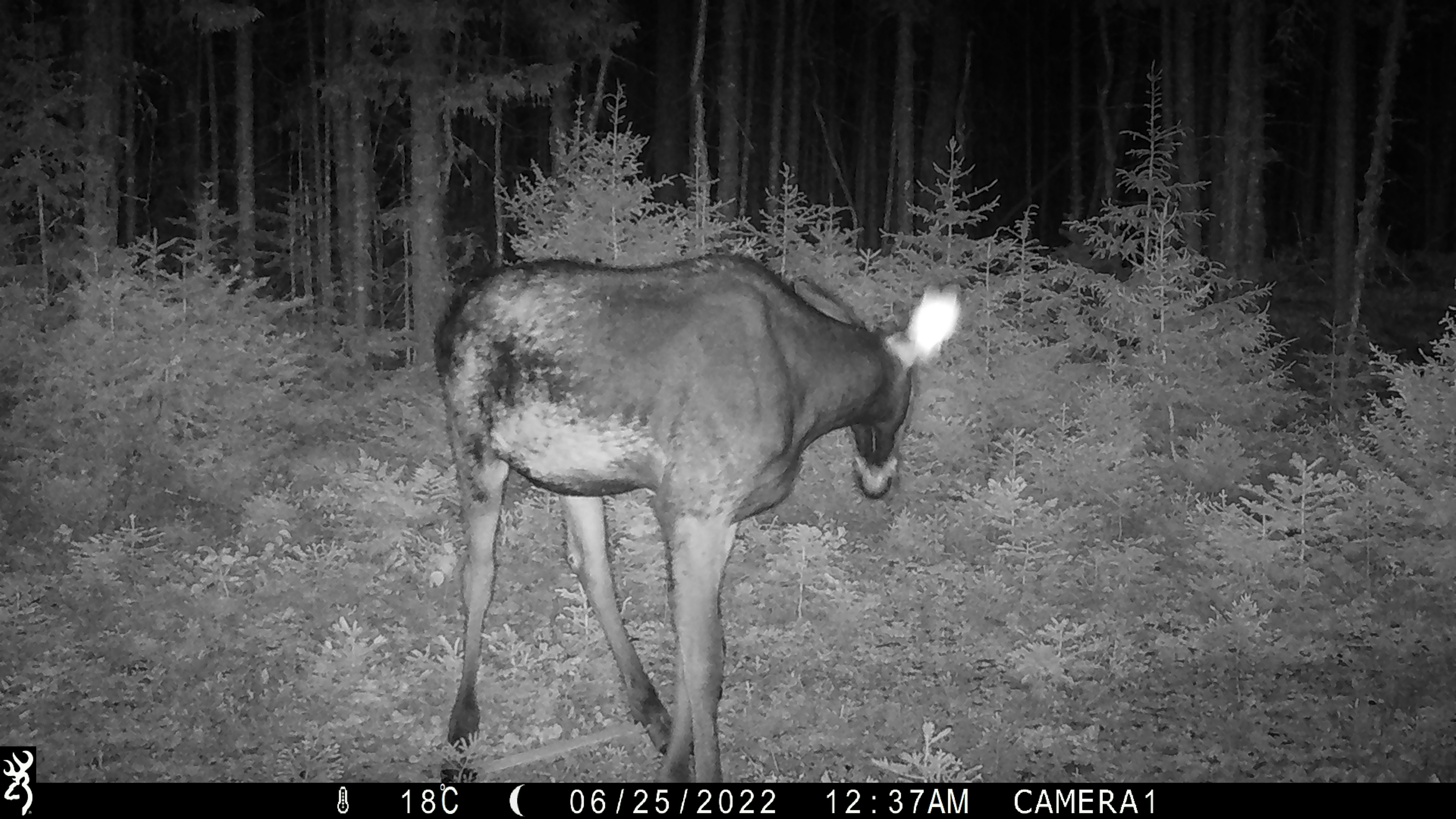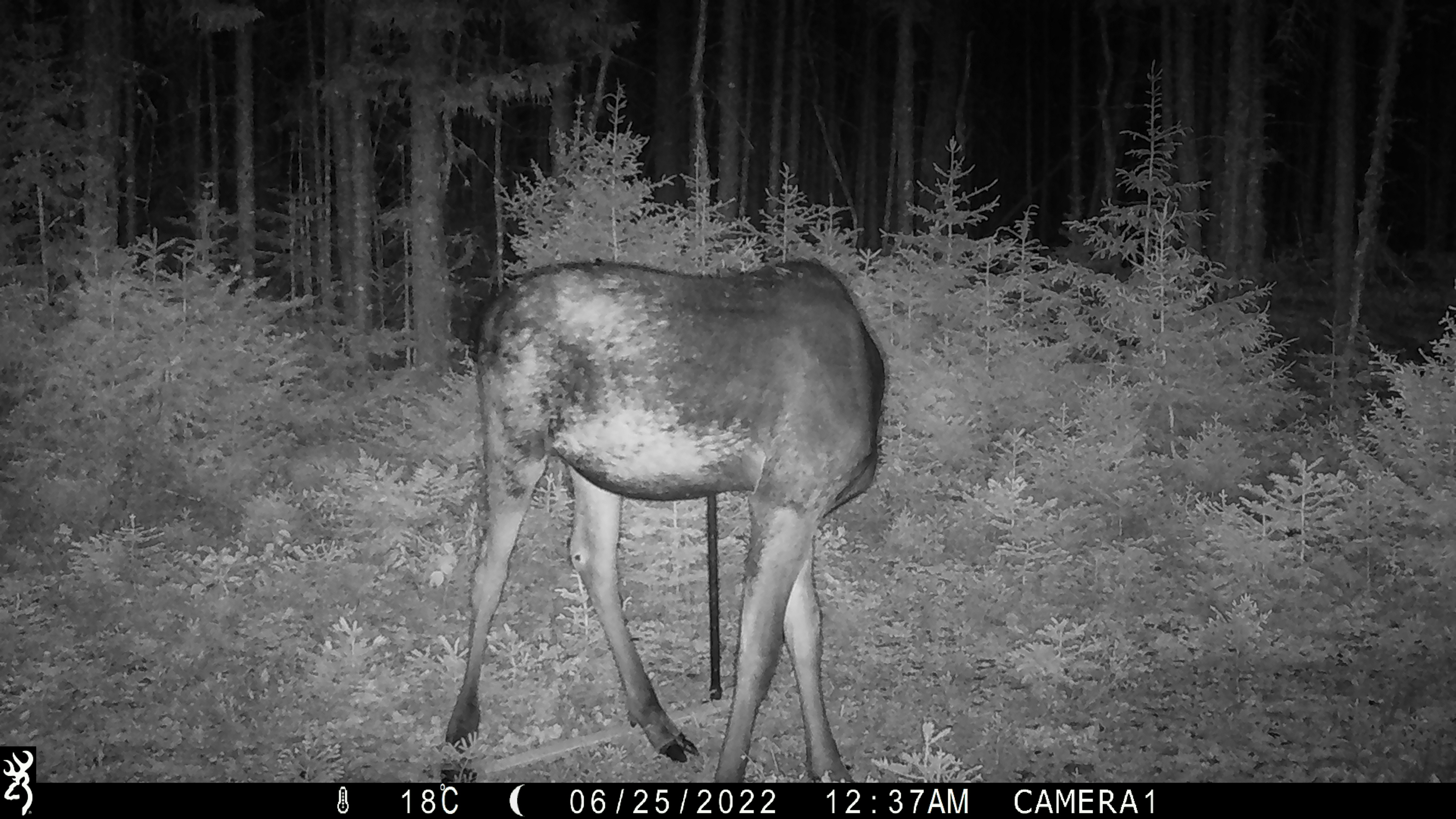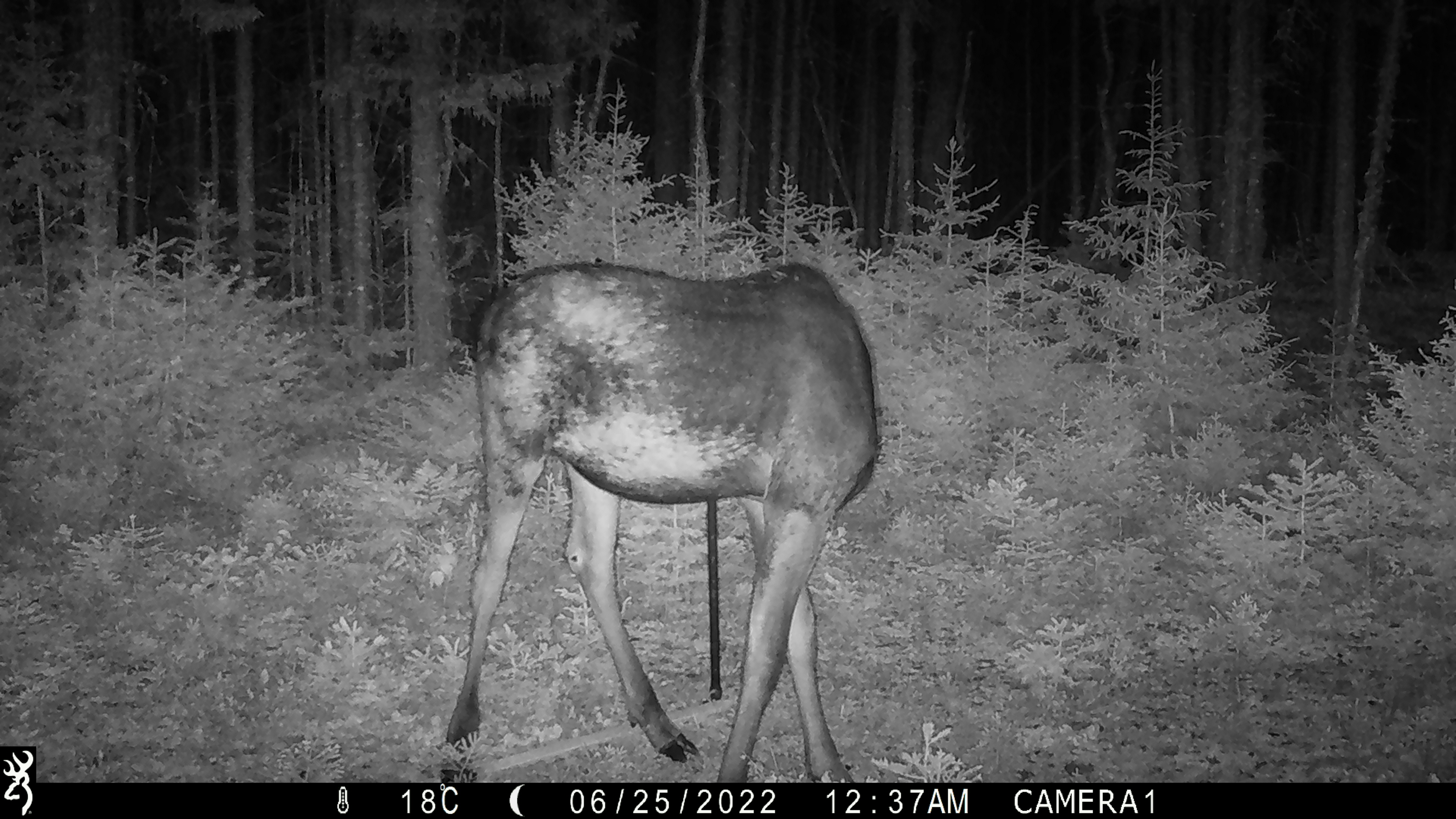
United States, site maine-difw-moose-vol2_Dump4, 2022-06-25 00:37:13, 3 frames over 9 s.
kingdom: Animalia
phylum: Chordata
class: Mammalia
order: Artiodactyla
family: Cervidae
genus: Alces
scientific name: Alces alces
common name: moose